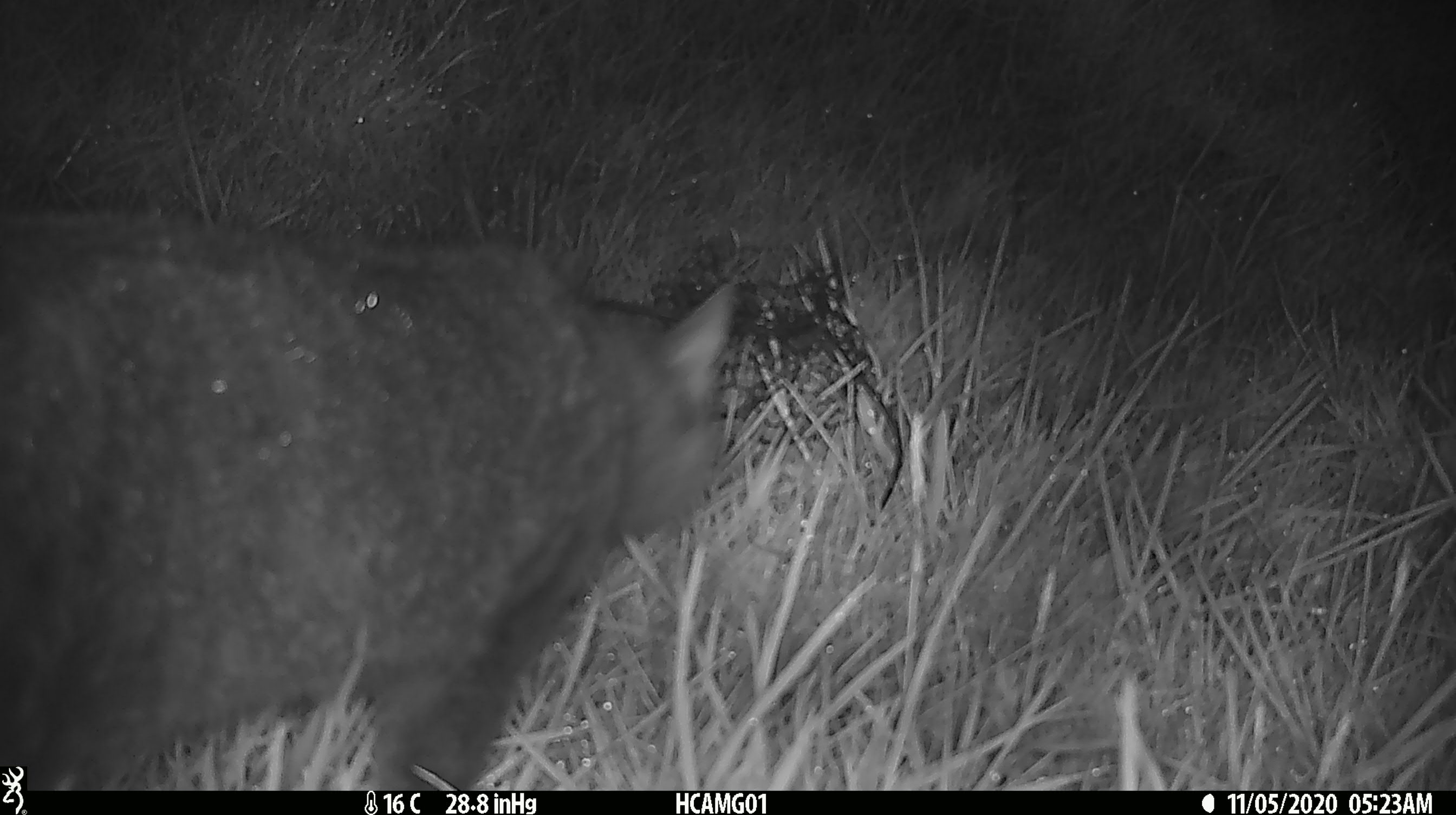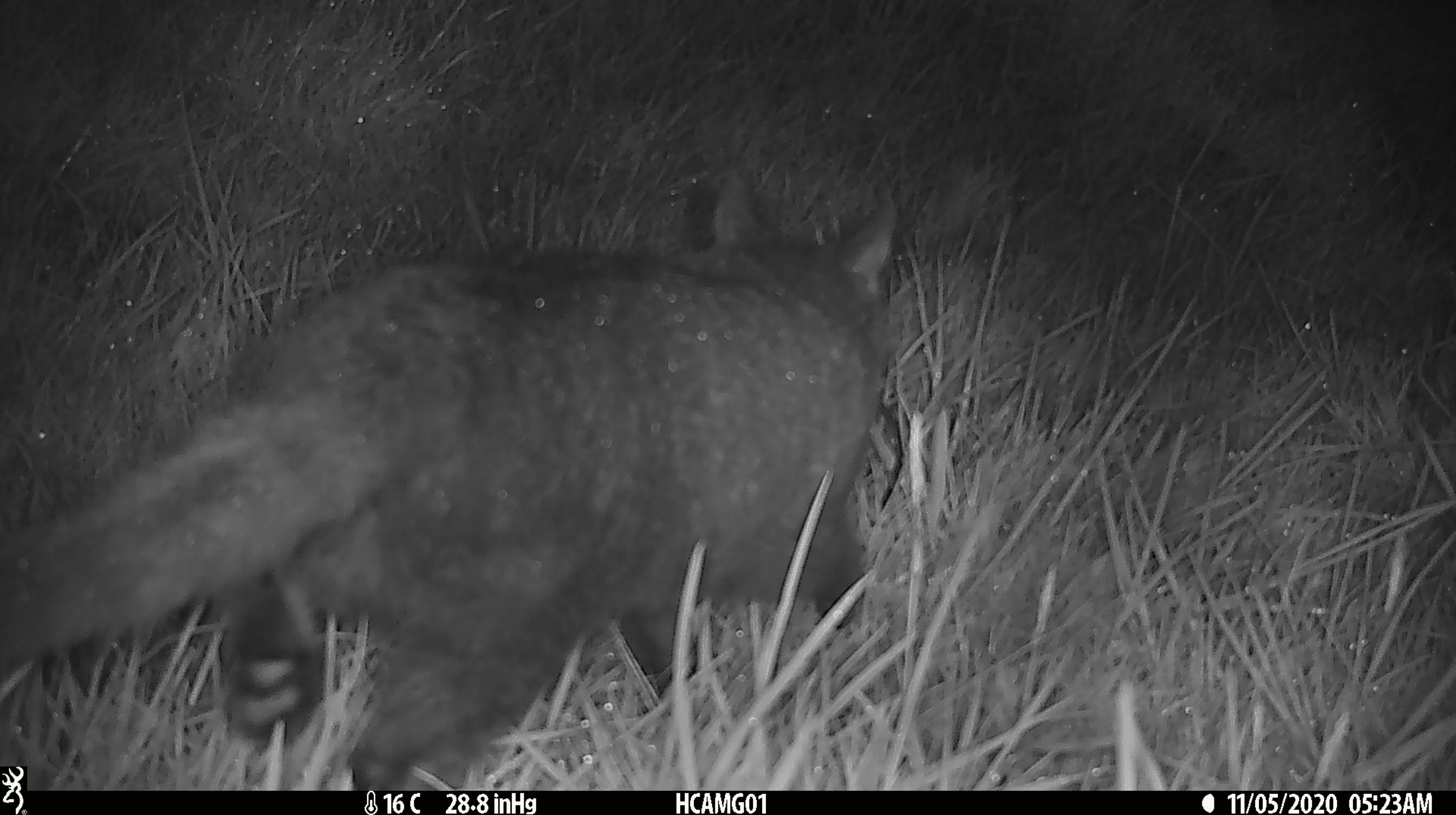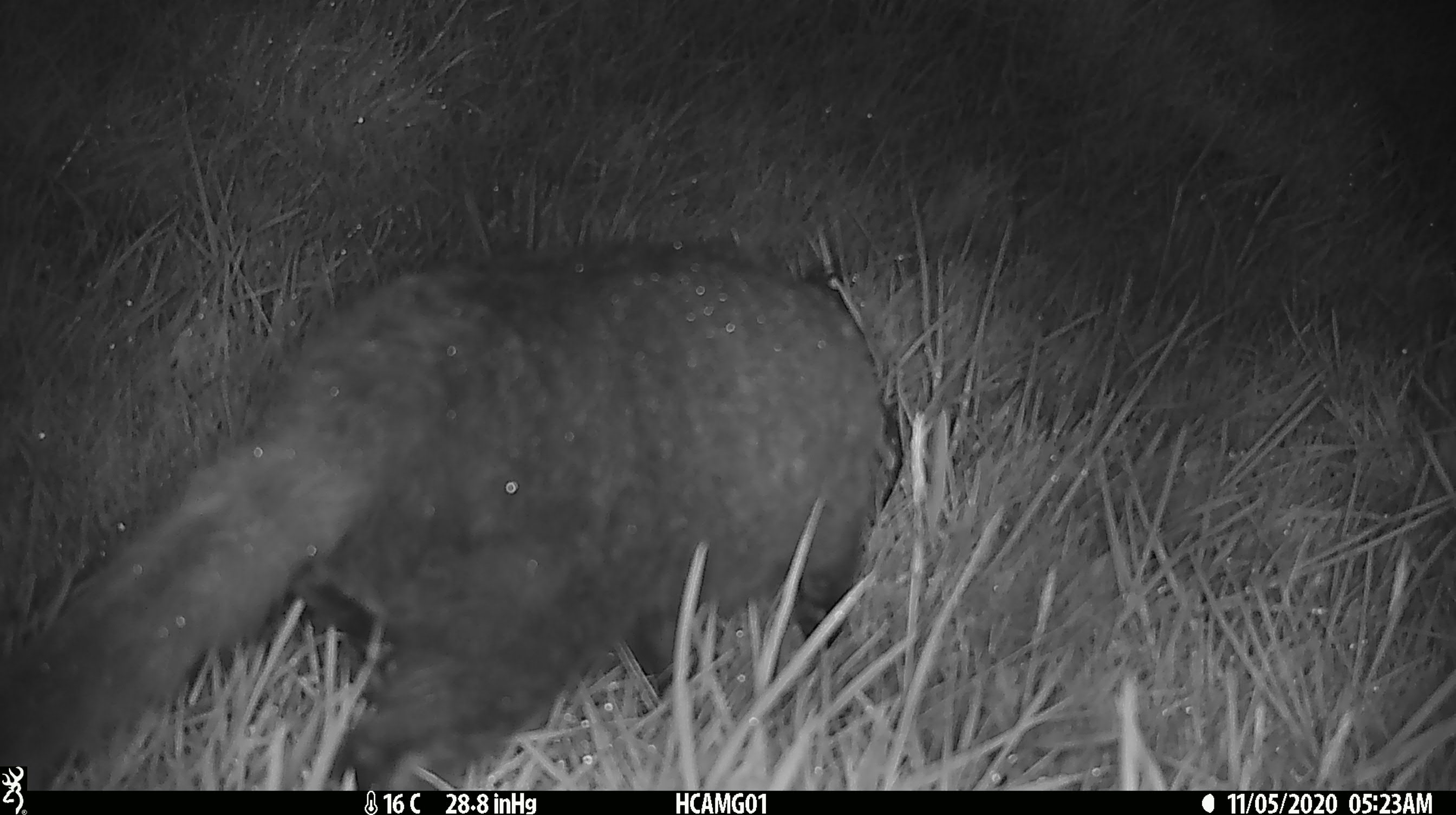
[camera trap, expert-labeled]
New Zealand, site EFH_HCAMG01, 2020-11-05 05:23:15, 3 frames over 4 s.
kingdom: Animalia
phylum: Chordata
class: Mammalia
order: Carnivora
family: Felidae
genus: Felis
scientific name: Felis catus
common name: domestic cat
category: cat